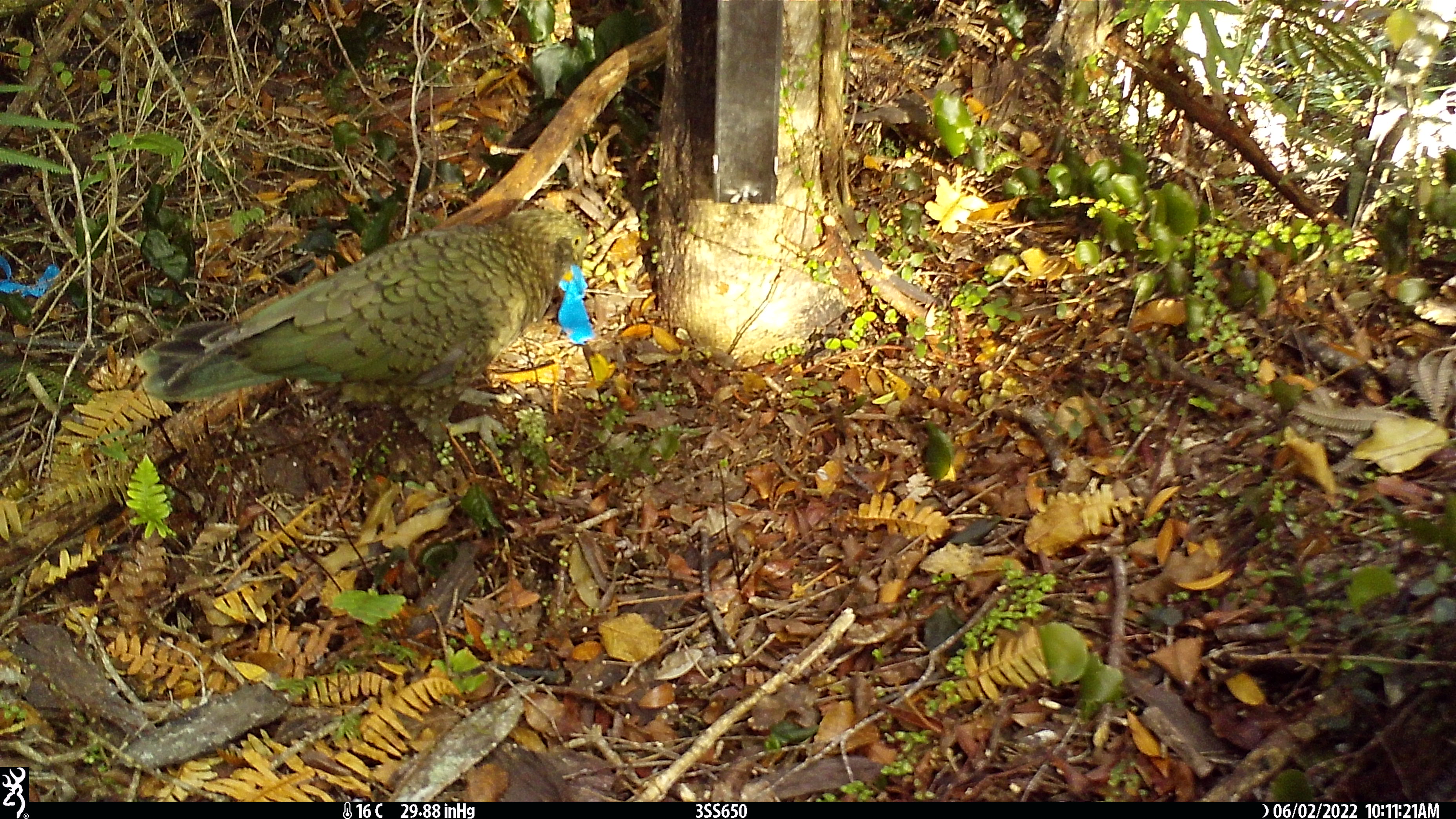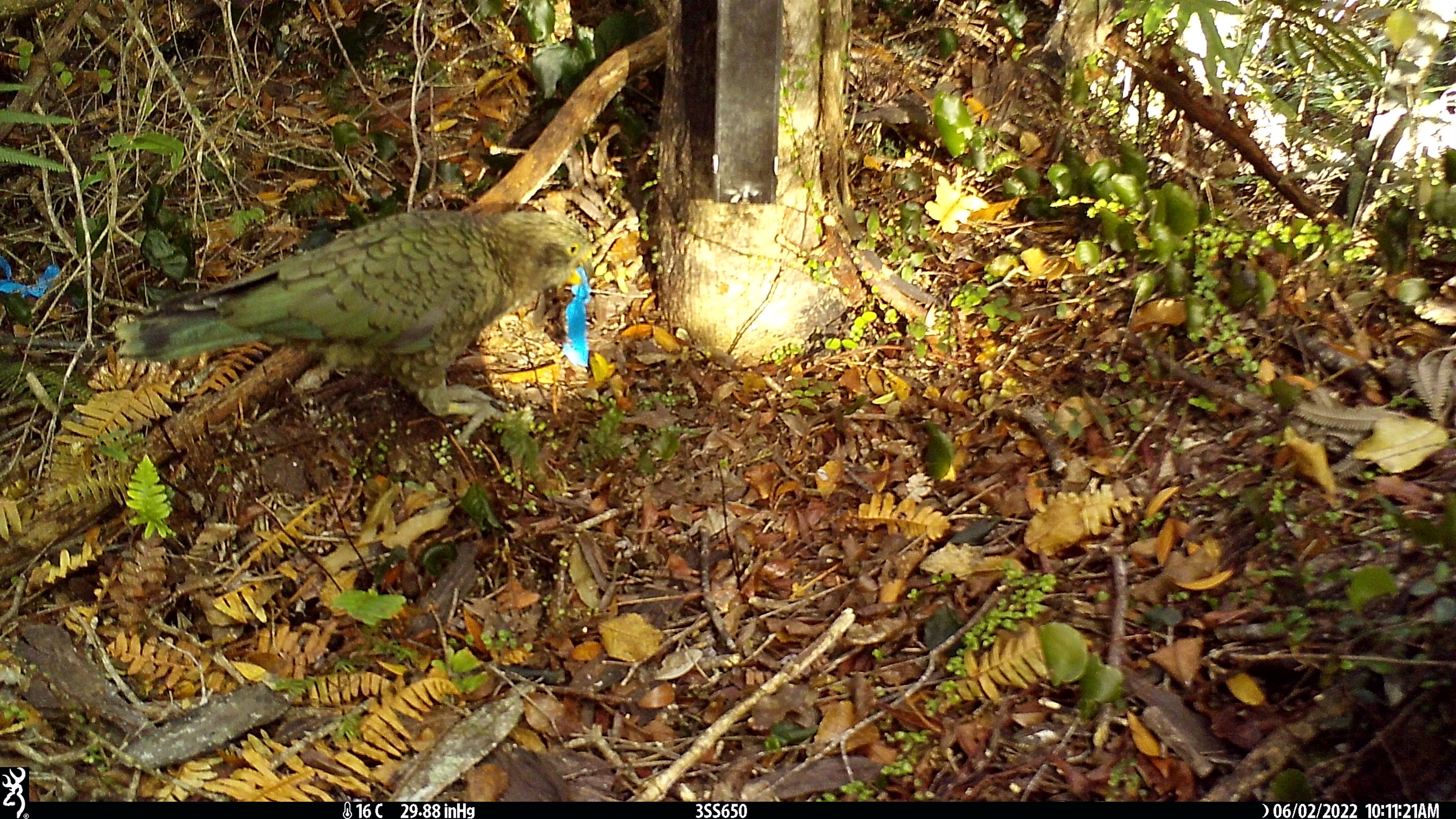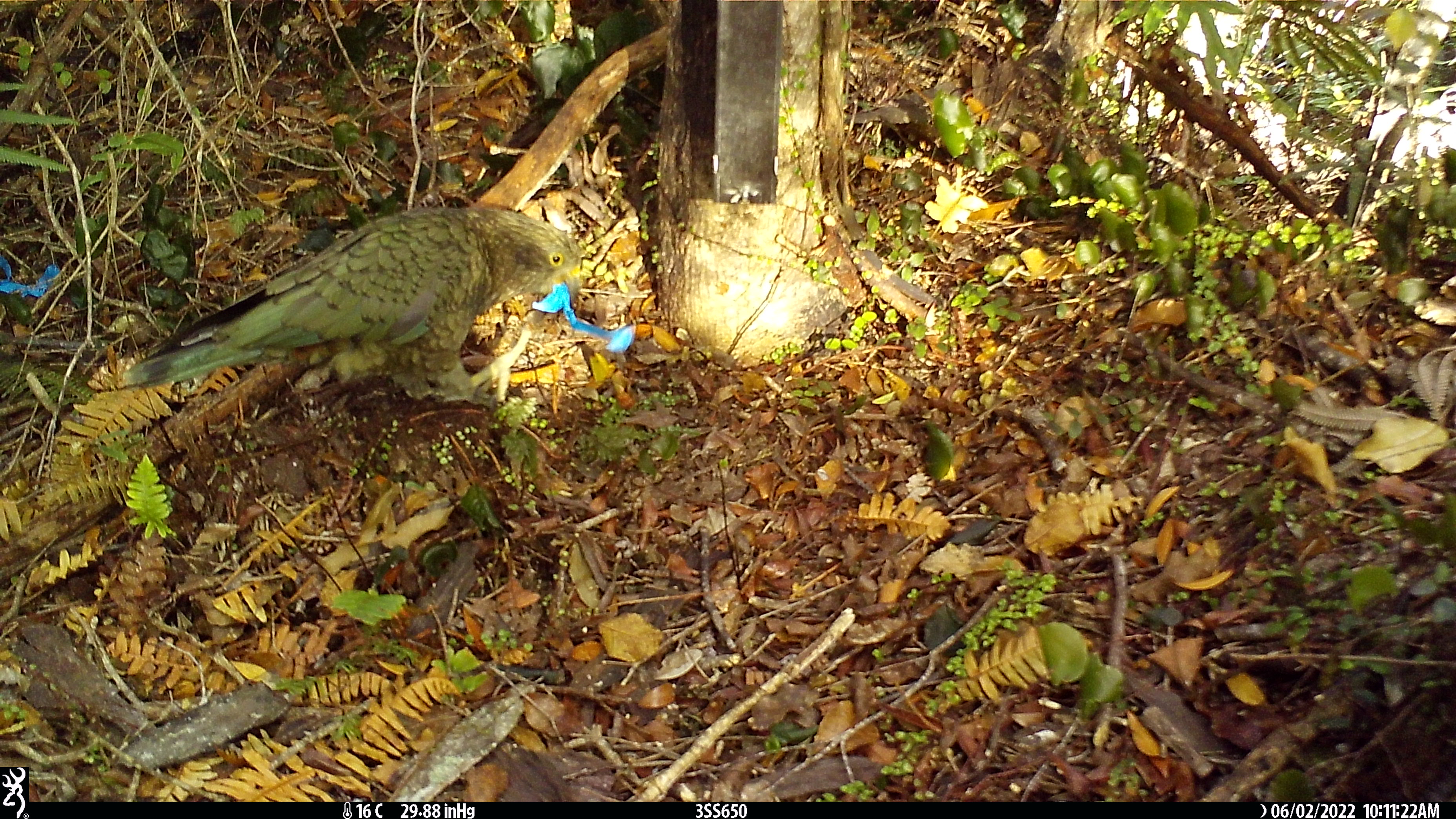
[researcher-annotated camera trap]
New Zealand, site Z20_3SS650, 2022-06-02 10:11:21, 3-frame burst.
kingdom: Animalia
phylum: Chordata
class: Aves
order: Psittaciformes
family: Strigopidae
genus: Nestor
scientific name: Nestor notabilis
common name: kea